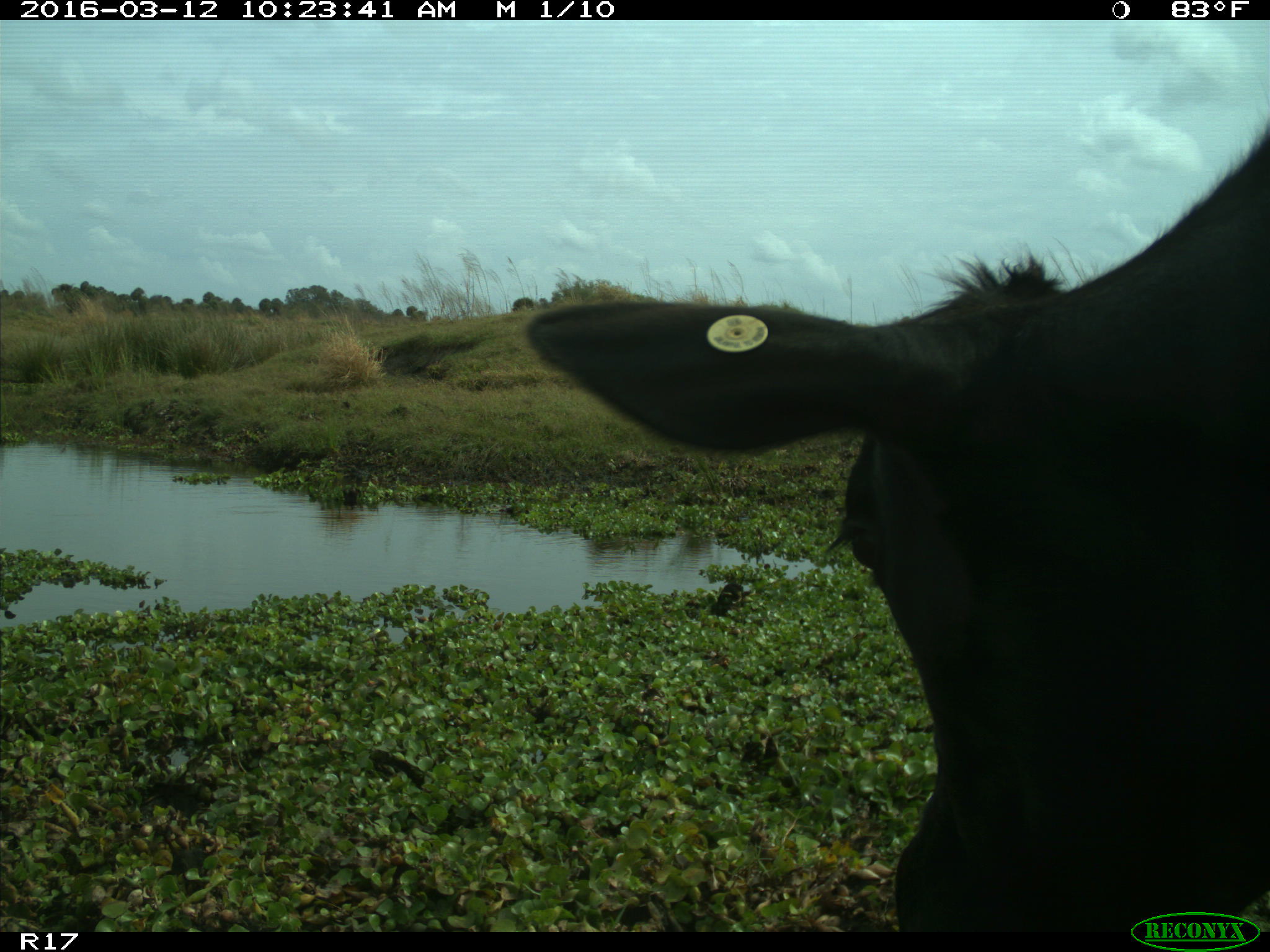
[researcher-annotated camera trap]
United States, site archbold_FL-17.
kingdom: Animalia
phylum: Chordata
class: Mammalia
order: Artiodactyla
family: Bovidae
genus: Bos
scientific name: Bos taurus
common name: domestic cow